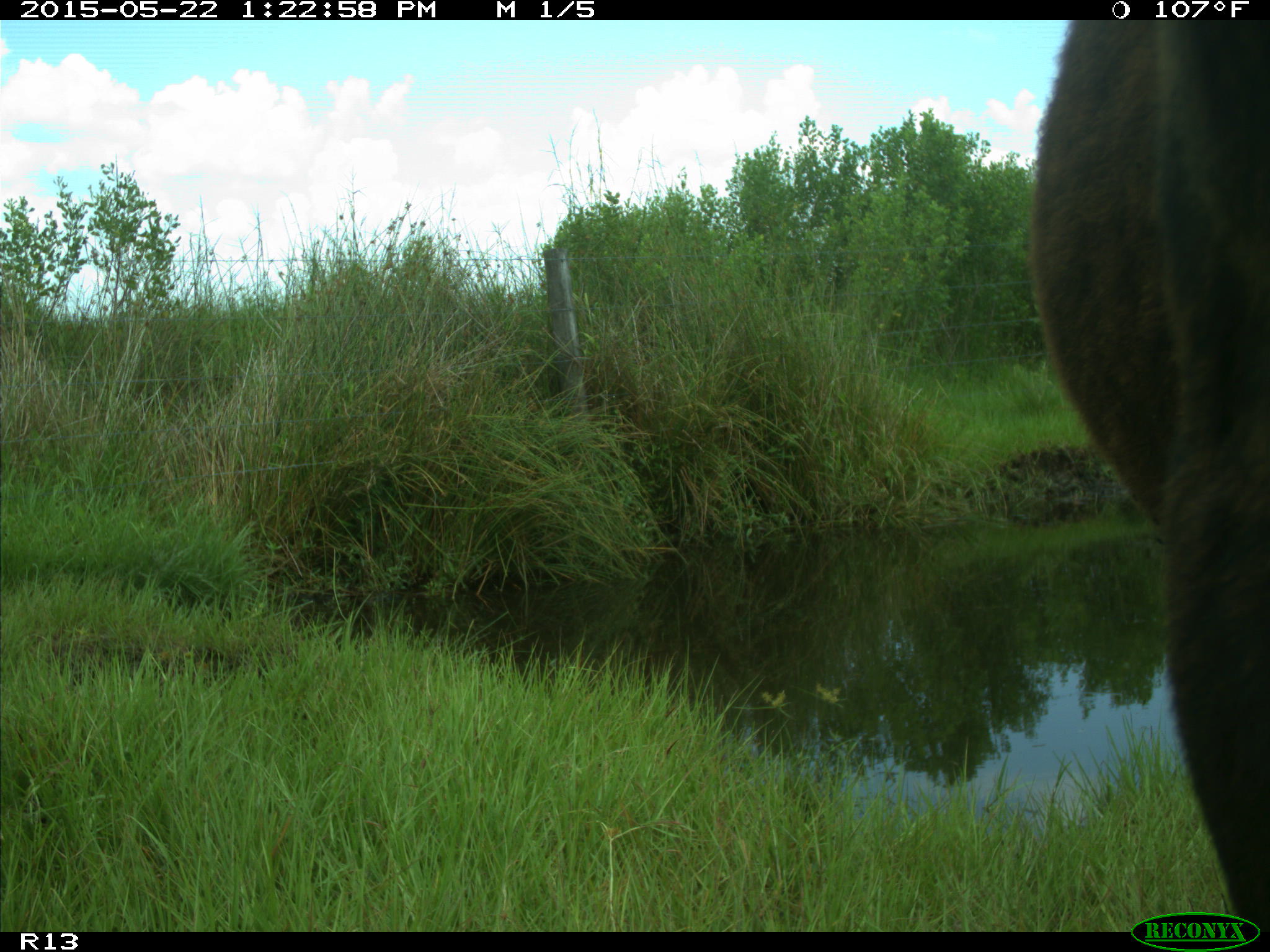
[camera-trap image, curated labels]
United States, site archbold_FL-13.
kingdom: Animalia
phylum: Chordata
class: Mammalia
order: Artiodactyla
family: Bovidae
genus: Bos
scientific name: Bos taurus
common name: domestic cow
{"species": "Bos taurus (domestic cow)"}